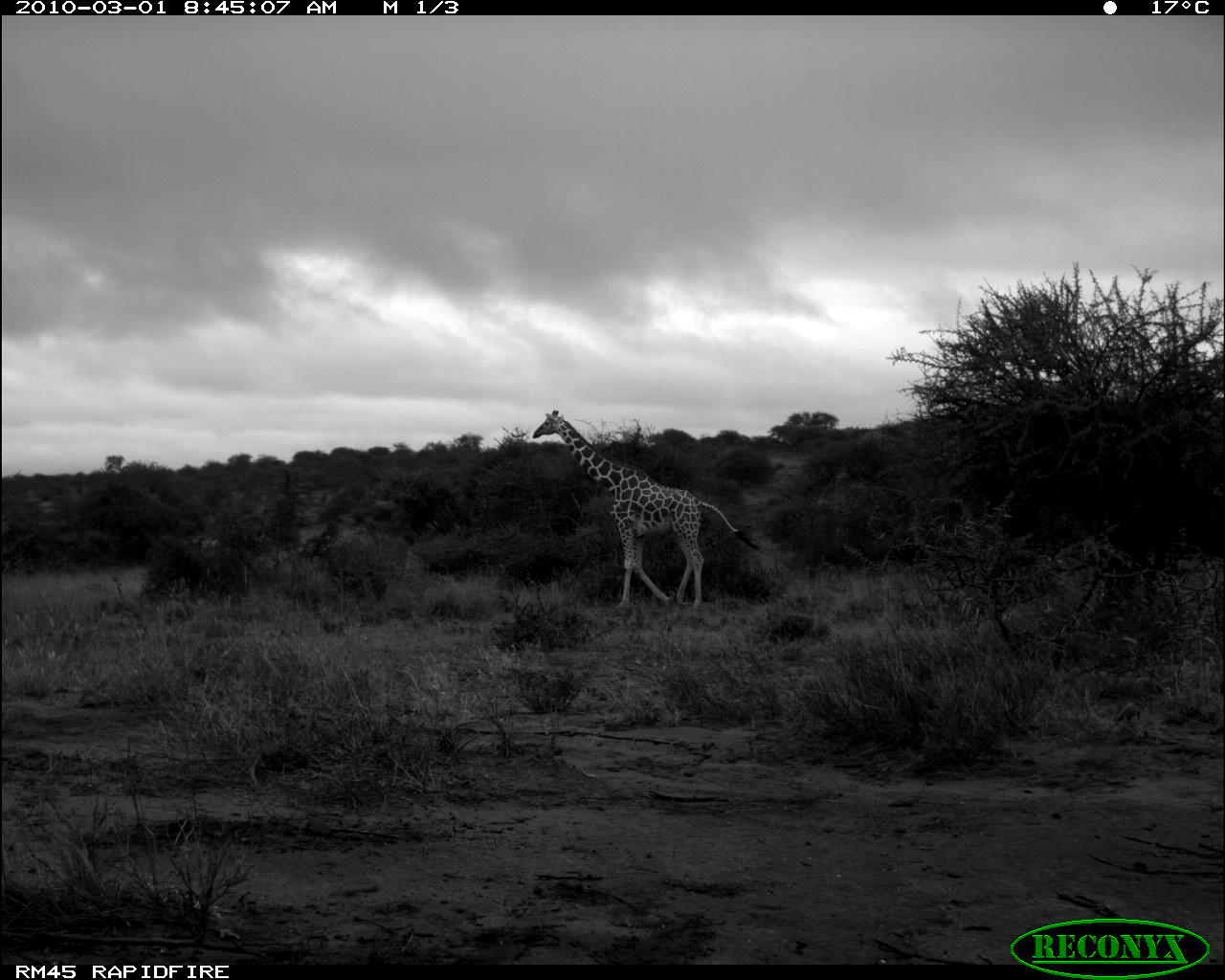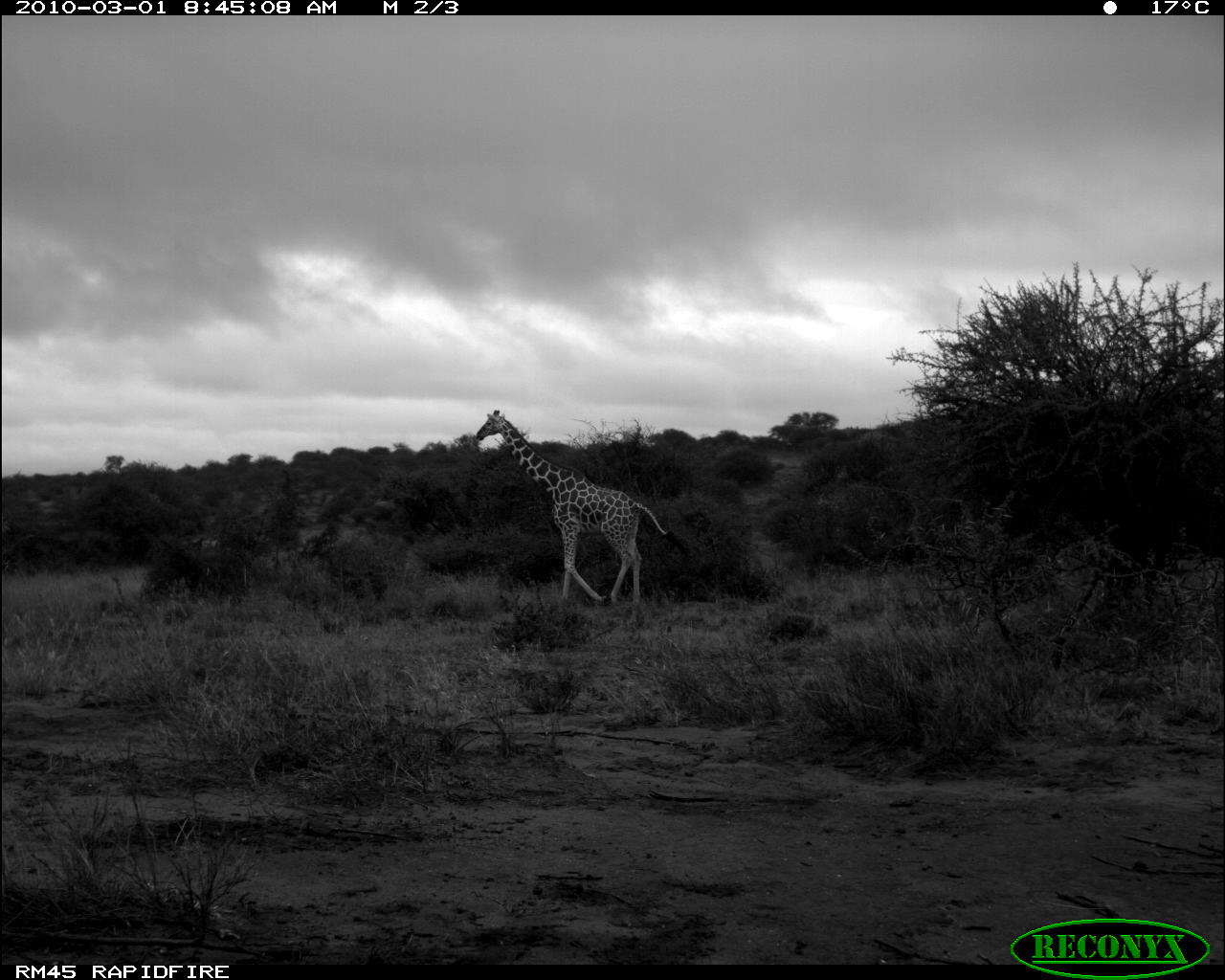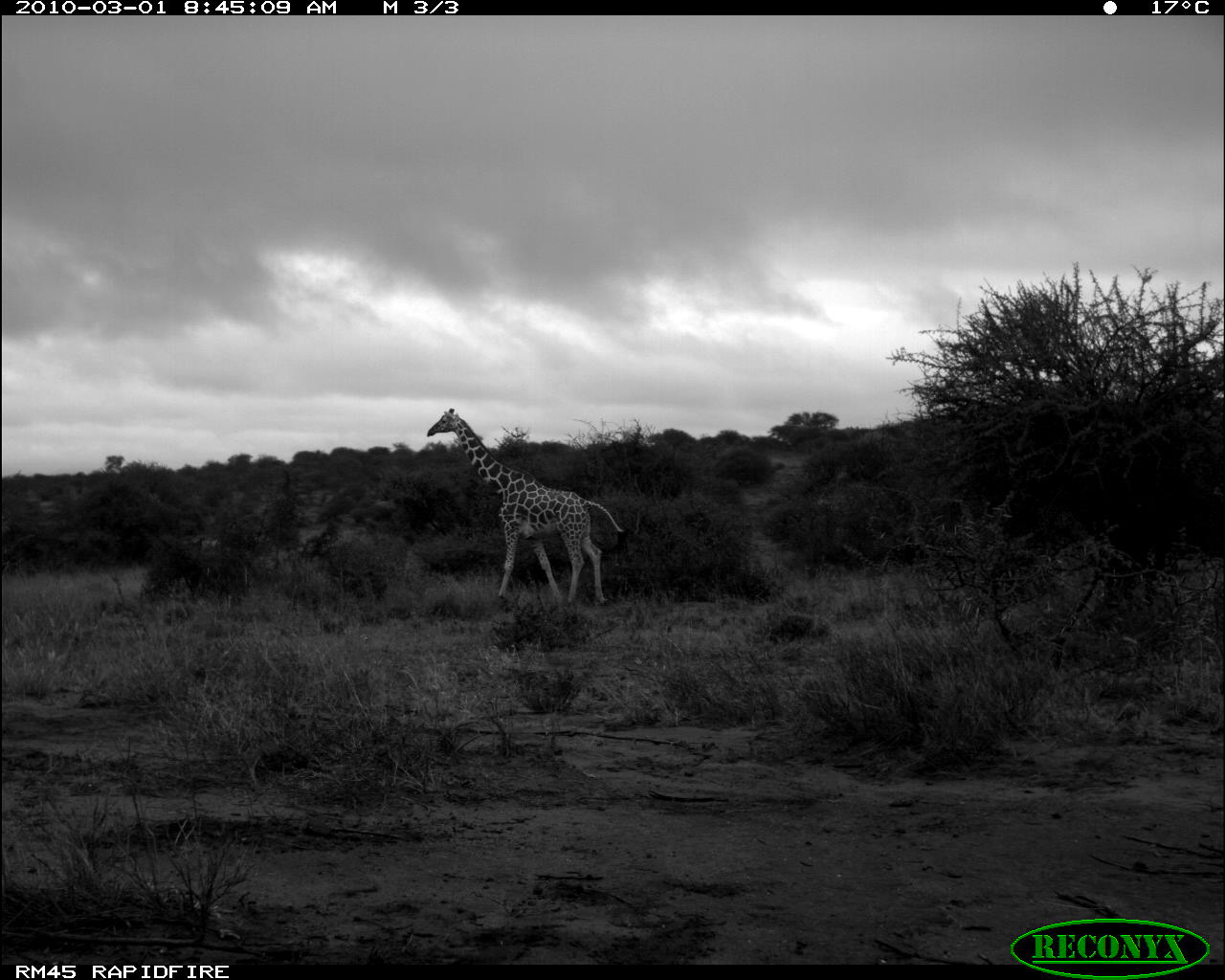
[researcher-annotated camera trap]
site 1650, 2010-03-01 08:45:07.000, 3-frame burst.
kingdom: Animalia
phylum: Chordata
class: Mammalia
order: Artiodactyla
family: Giraffidae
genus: Giraffa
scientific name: Giraffa camelopardalis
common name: giraffe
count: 1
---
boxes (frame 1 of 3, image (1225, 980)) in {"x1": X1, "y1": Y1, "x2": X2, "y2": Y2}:
giraffa camelopardalis: {"x1": 531, "y1": 408, "x2": 763, "y2": 621}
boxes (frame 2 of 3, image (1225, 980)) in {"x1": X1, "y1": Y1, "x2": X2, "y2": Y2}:
giraffa camelopardalis: {"x1": 472, "y1": 407, "x2": 693, "y2": 604}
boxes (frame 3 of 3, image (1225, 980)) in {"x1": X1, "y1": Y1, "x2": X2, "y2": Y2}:
giraffa camelopardalis: {"x1": 424, "y1": 406, "x2": 630, "y2": 620}